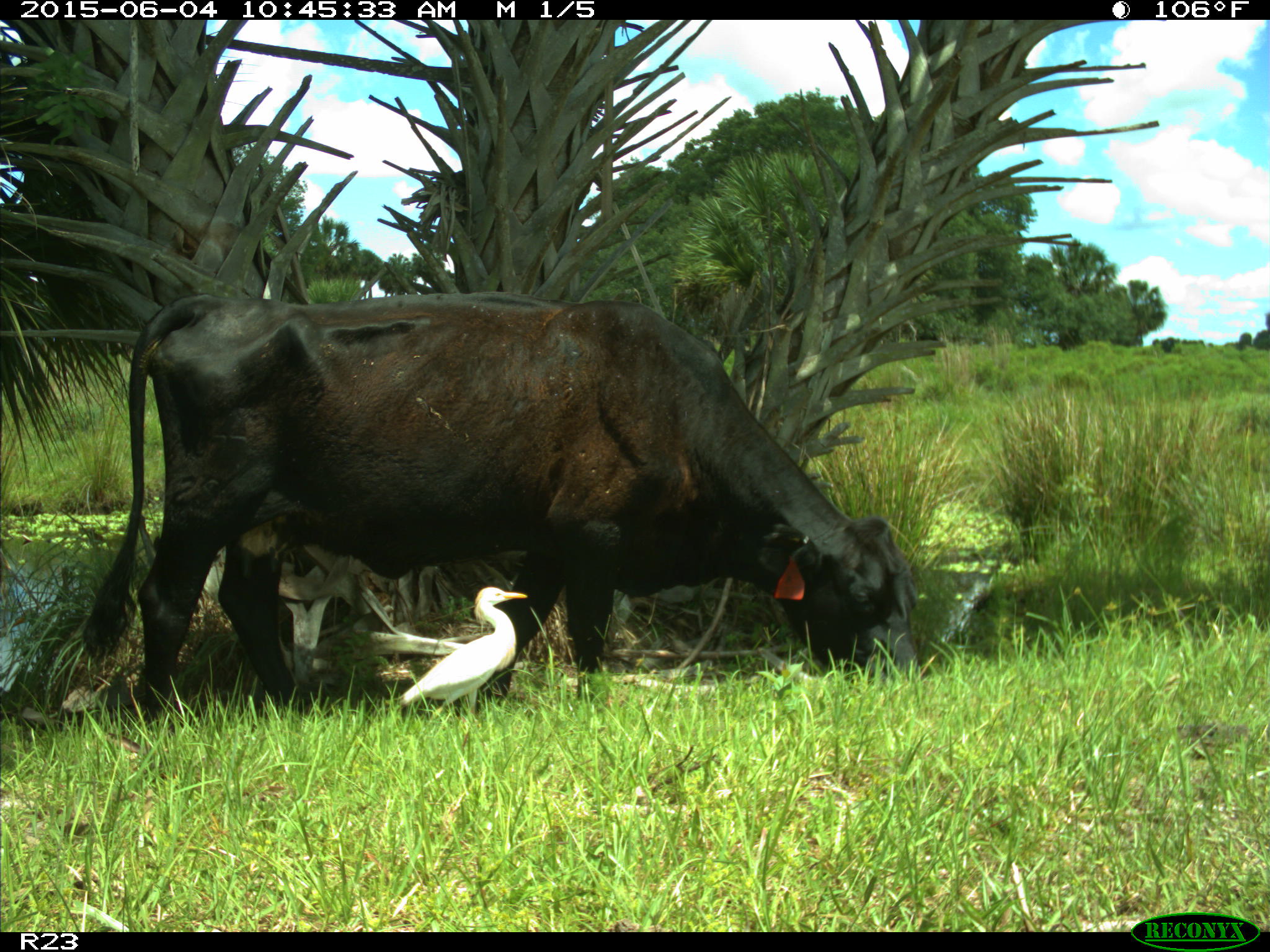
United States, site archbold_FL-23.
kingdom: Animalia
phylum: Chordata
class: Mammalia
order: Artiodactyla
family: Bovidae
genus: Bos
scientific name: Bos taurus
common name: domestic cow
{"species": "Bos taurus (domestic cow)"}